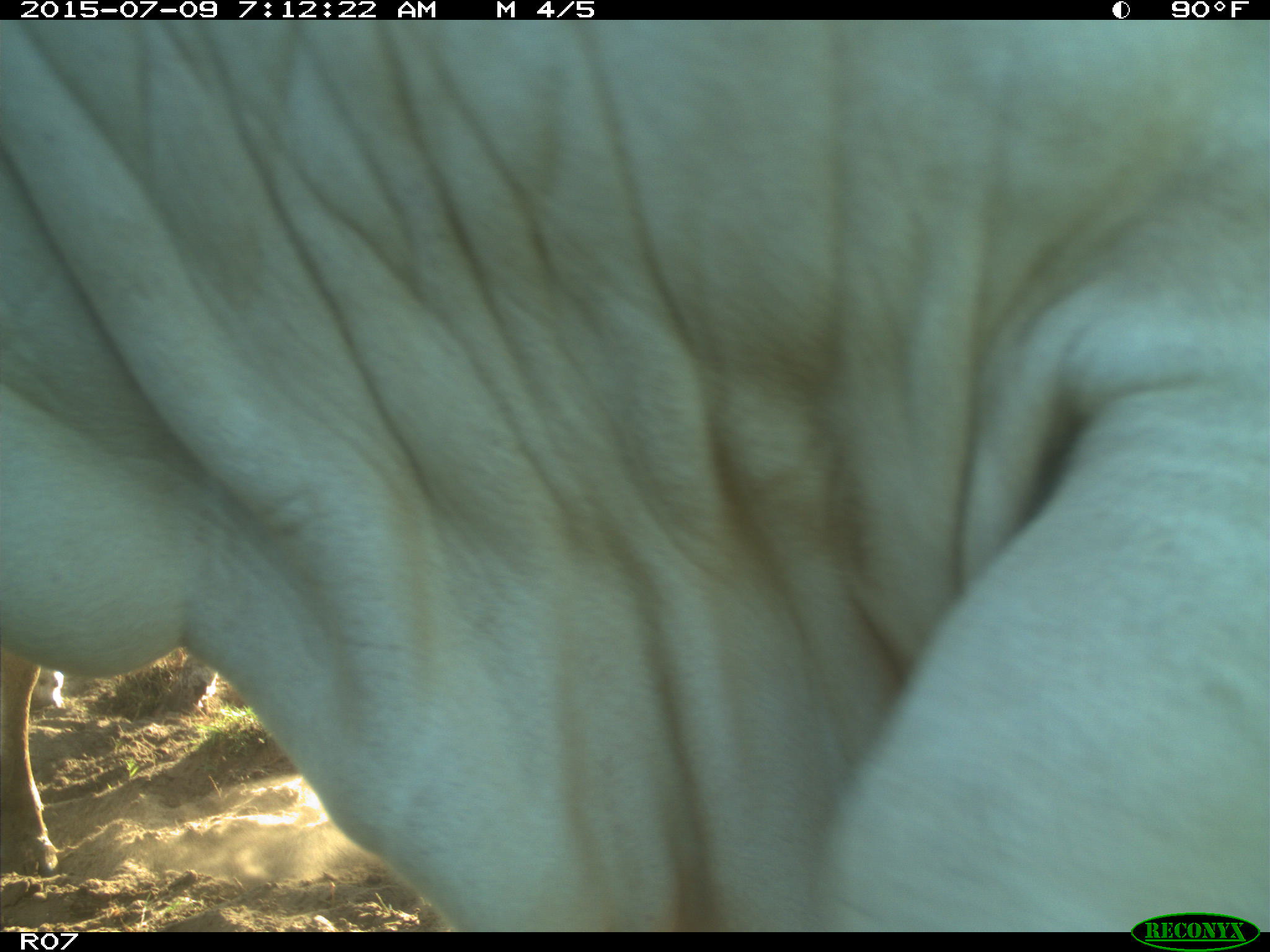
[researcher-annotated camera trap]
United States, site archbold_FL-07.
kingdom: Animalia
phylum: Chordata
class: Mammalia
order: Artiodactyla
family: Bovidae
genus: Bos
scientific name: Bos taurus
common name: domestic cow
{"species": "Bos taurus (domestic cow)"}